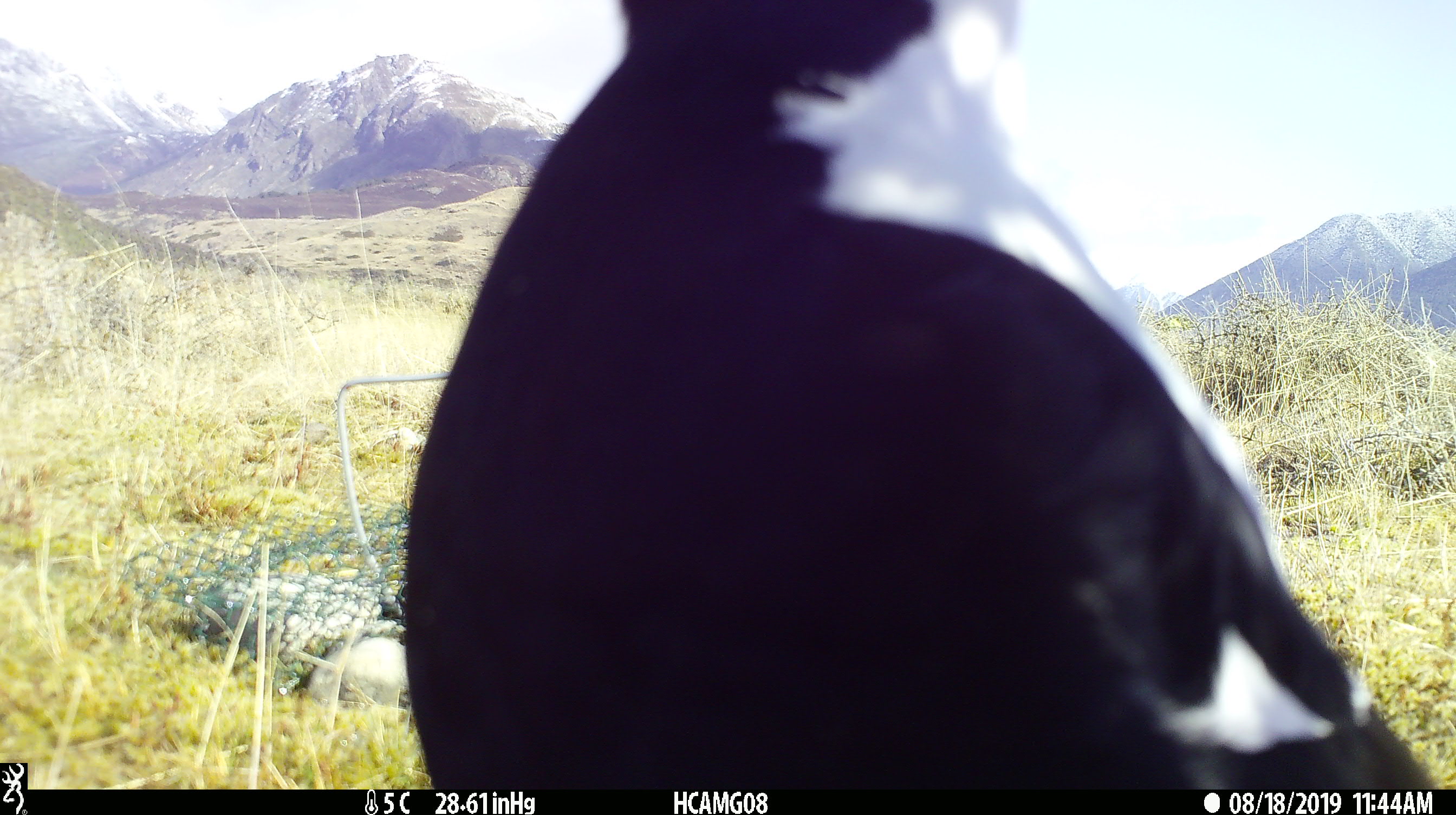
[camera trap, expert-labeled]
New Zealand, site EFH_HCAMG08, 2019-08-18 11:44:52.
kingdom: Animalia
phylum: Chordata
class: Aves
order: Passeriformes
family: Artamidae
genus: Gymnorhina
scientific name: Gymnorhina tibicen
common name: australian magpie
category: magpie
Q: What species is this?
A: Magpie (australian magpie) (Gymnorhina tibicen).